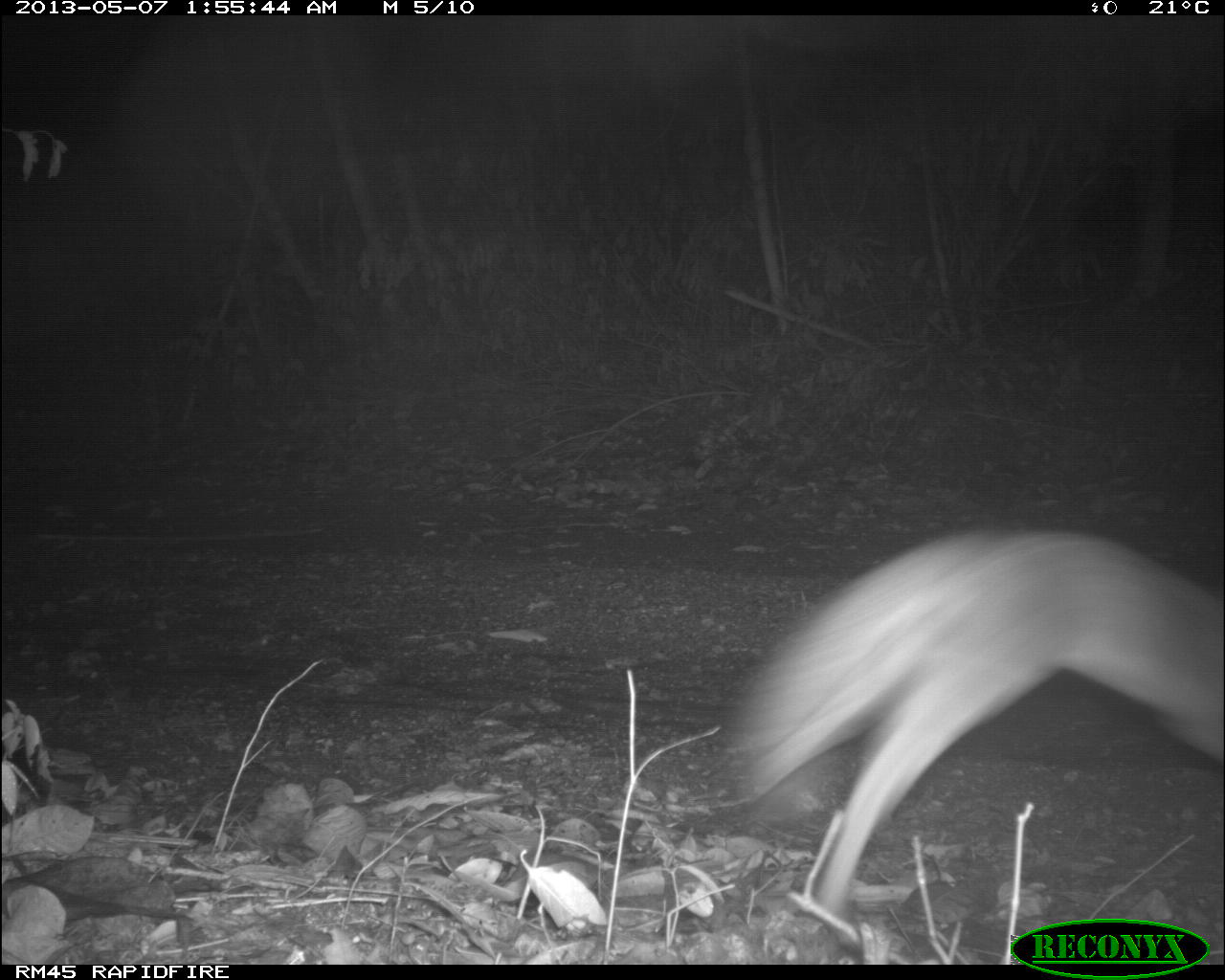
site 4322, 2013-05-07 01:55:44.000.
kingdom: Animalia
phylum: Chordata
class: Mammalia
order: Carnivora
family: Canidae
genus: Urocyon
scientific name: Urocyon cinereoargenteus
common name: gray fox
Urocyon cinereoargenteus (gray fox), count 1.